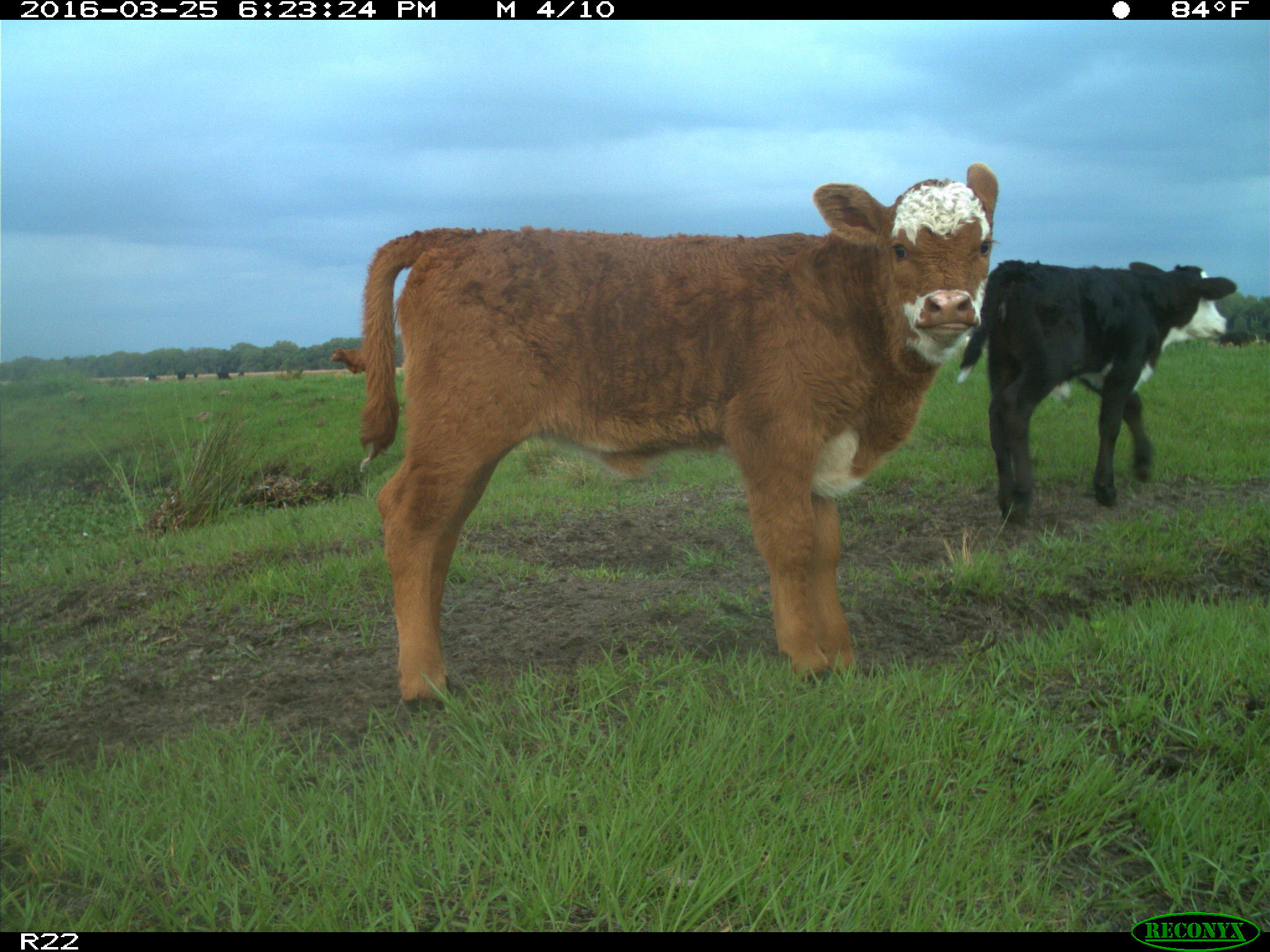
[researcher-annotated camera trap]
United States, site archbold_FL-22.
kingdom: Animalia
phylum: Chordata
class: Mammalia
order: Artiodactyla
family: Bovidae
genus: Bos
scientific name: Bos taurus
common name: domestic cow